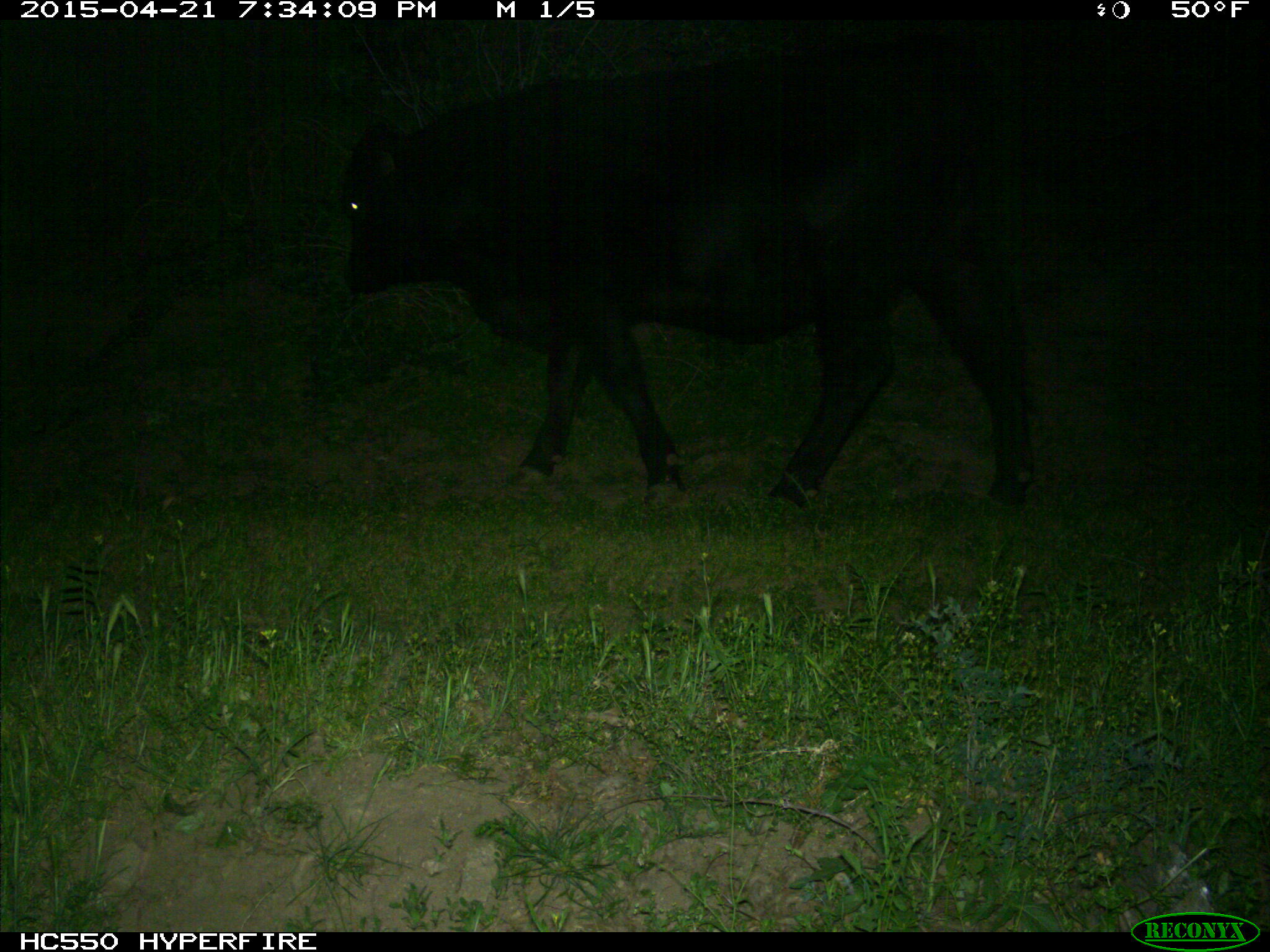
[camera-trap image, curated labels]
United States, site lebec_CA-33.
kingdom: Animalia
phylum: Chordata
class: Mammalia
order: Artiodactyla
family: Bovidae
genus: Bos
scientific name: Bos taurus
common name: domestic cow